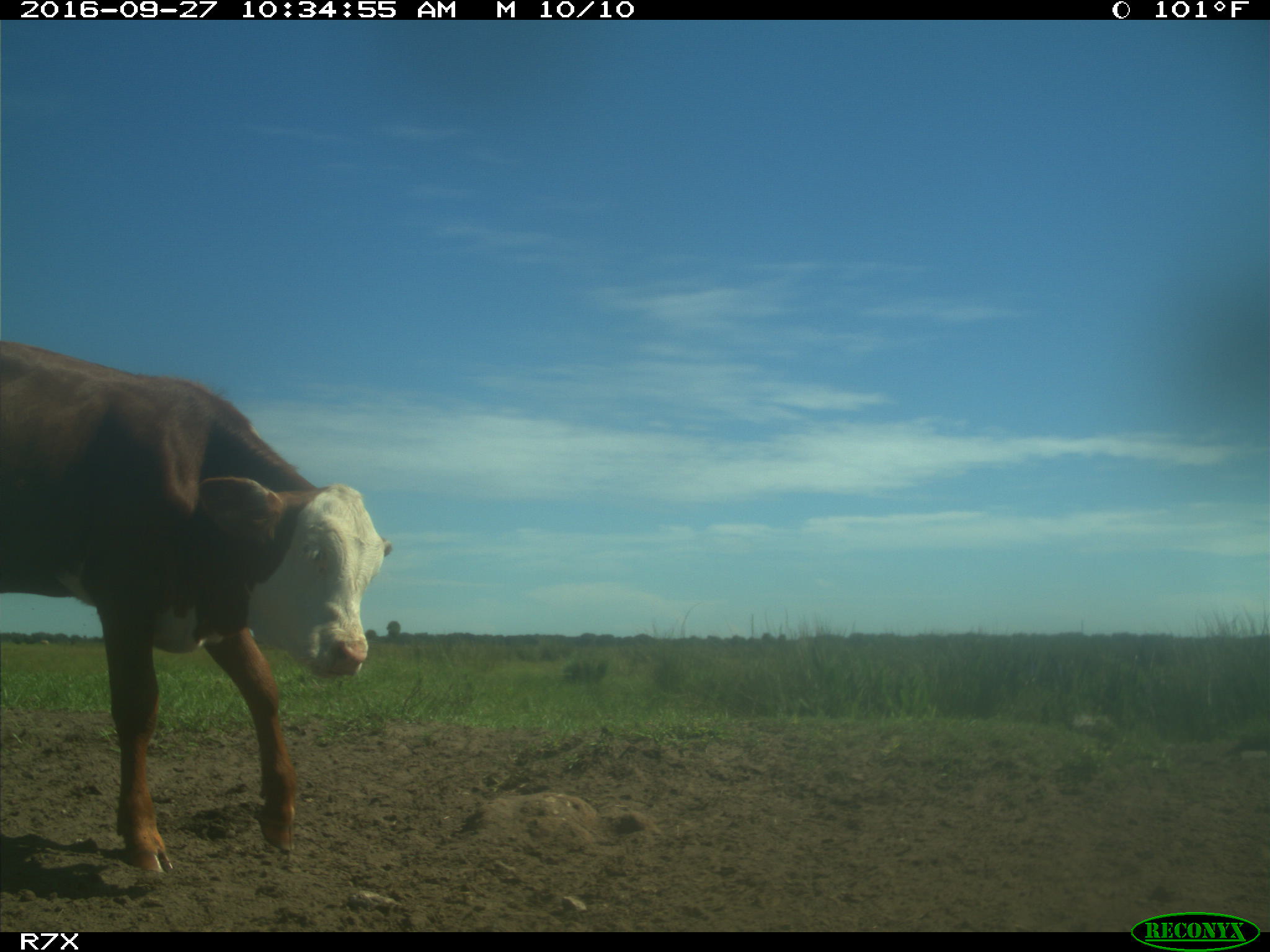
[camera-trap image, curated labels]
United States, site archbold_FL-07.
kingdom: Animalia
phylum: Chordata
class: Mammalia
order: Artiodactyla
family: Bovidae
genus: Bos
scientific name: Bos taurus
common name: domestic cow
Bos taurus (domestic cow).